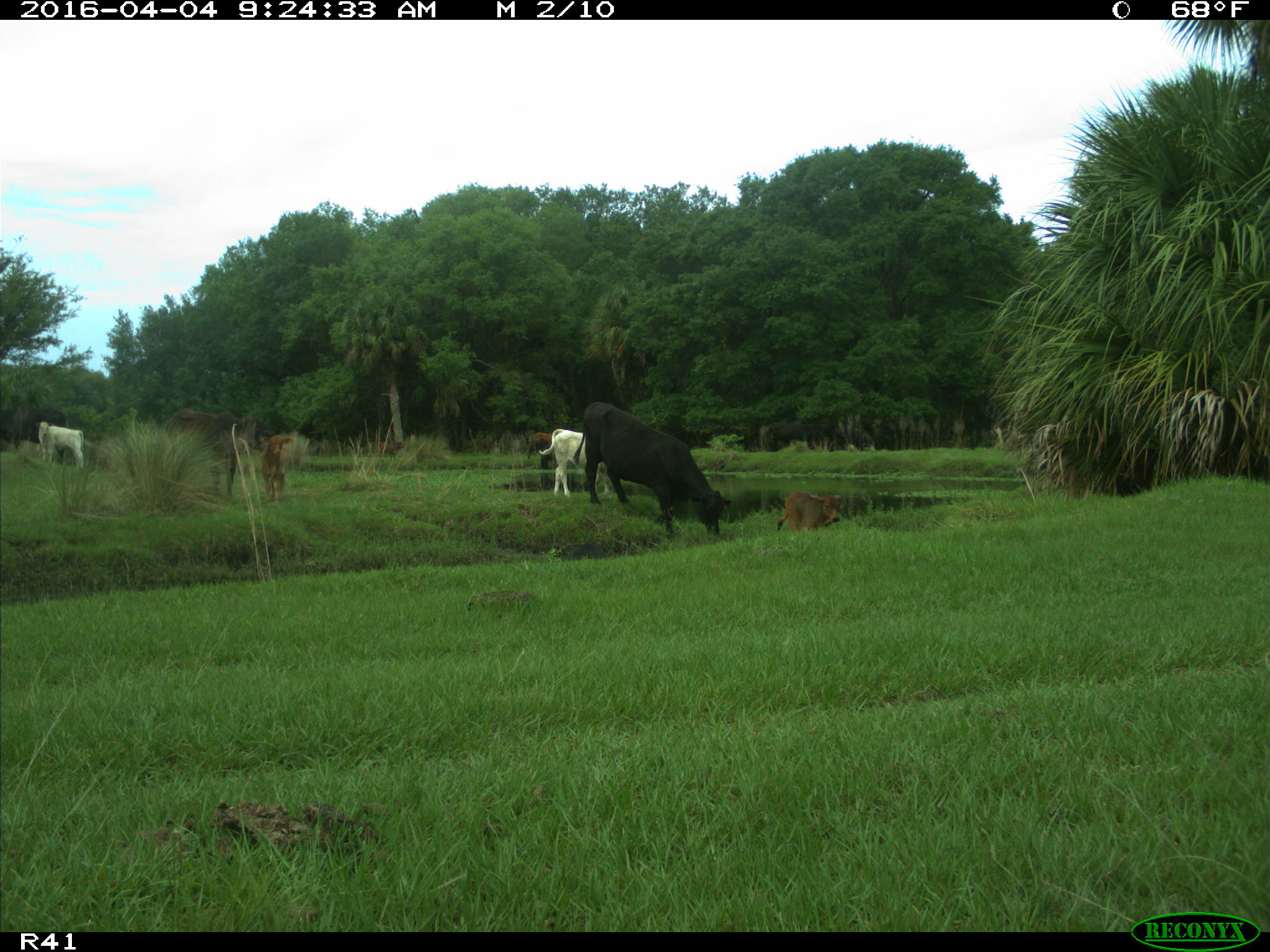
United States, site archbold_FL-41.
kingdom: Animalia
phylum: Chordata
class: Mammalia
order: Artiodactyla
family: Bovidae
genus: Bos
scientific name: Bos taurus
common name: domestic cow